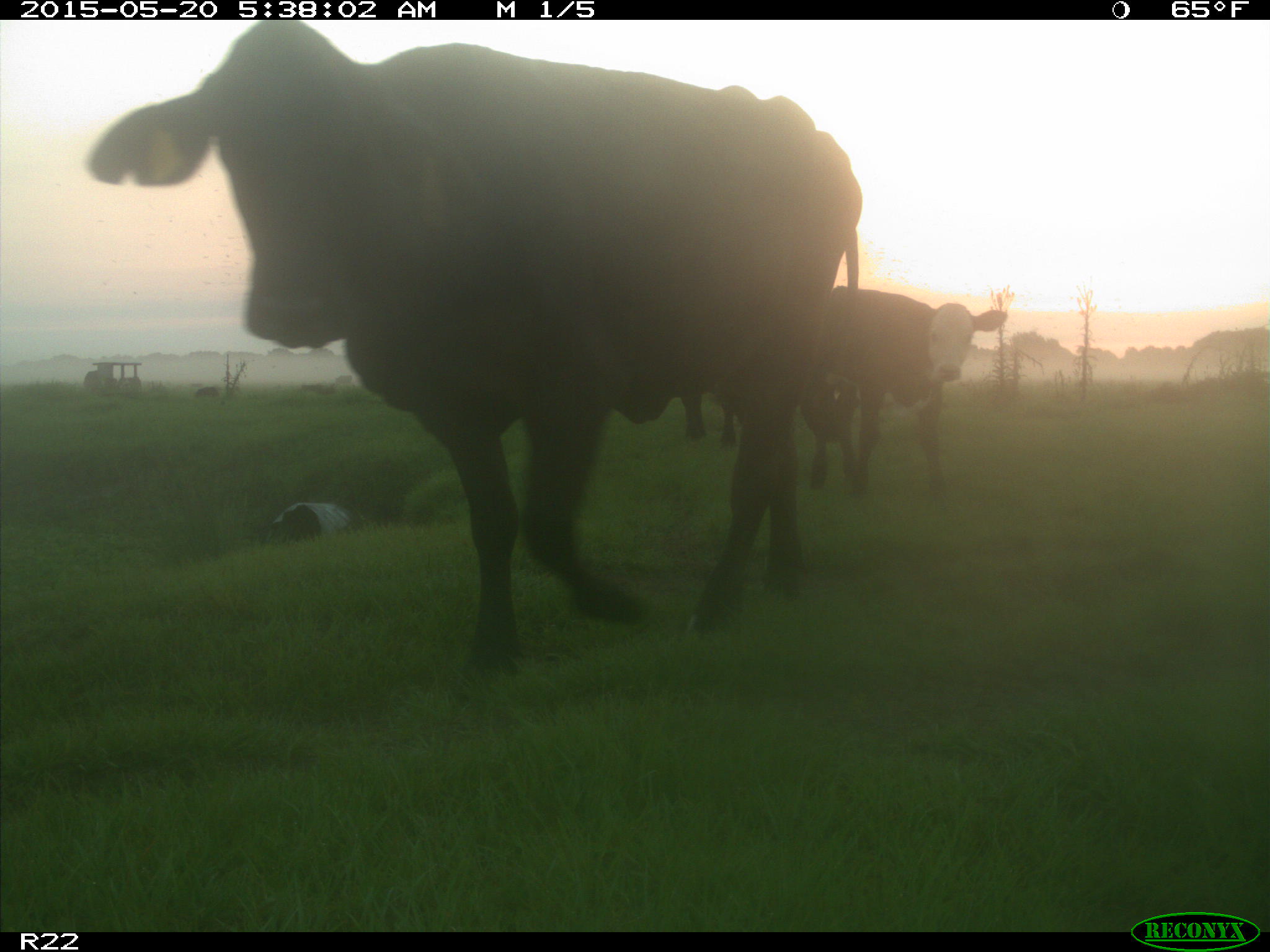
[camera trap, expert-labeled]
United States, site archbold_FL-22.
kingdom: Animalia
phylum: Chordata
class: Mammalia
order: Artiodactyla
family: Bovidae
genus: Bos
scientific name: Bos taurus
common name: domestic cow